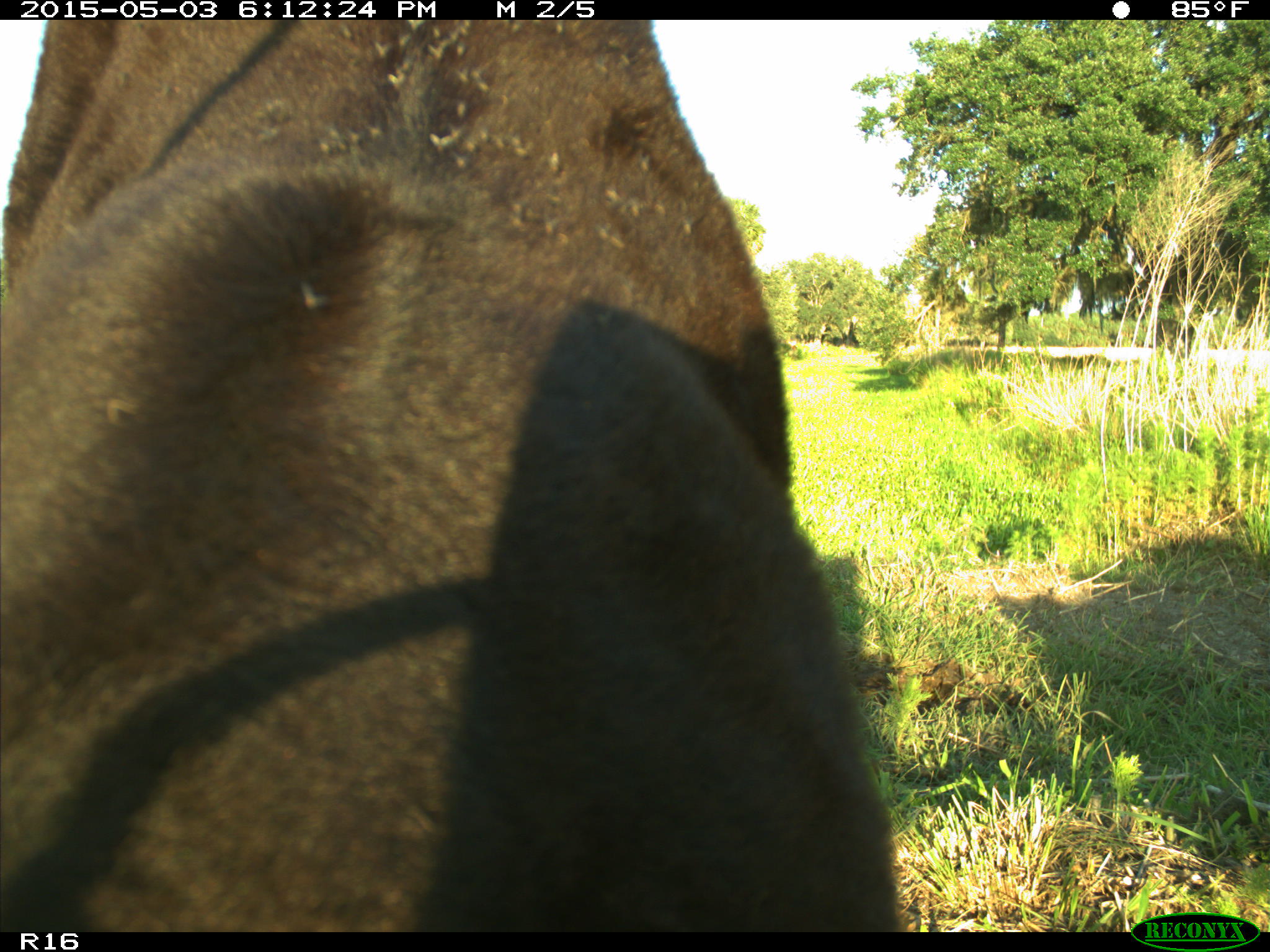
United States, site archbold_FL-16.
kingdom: Animalia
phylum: Chordata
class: Mammalia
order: Artiodactyla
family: Bovidae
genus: Bos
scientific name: Bos taurus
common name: domestic cow